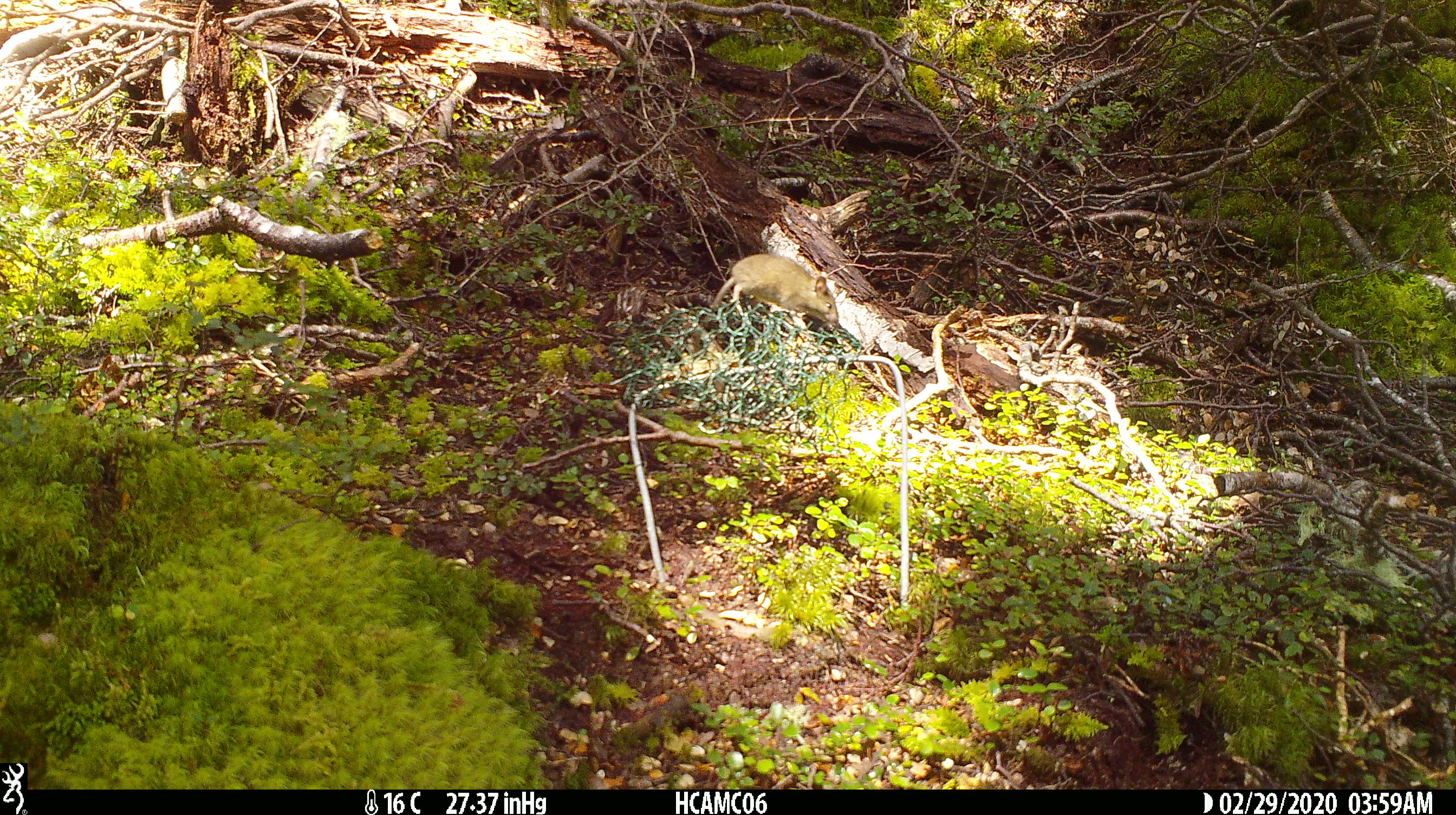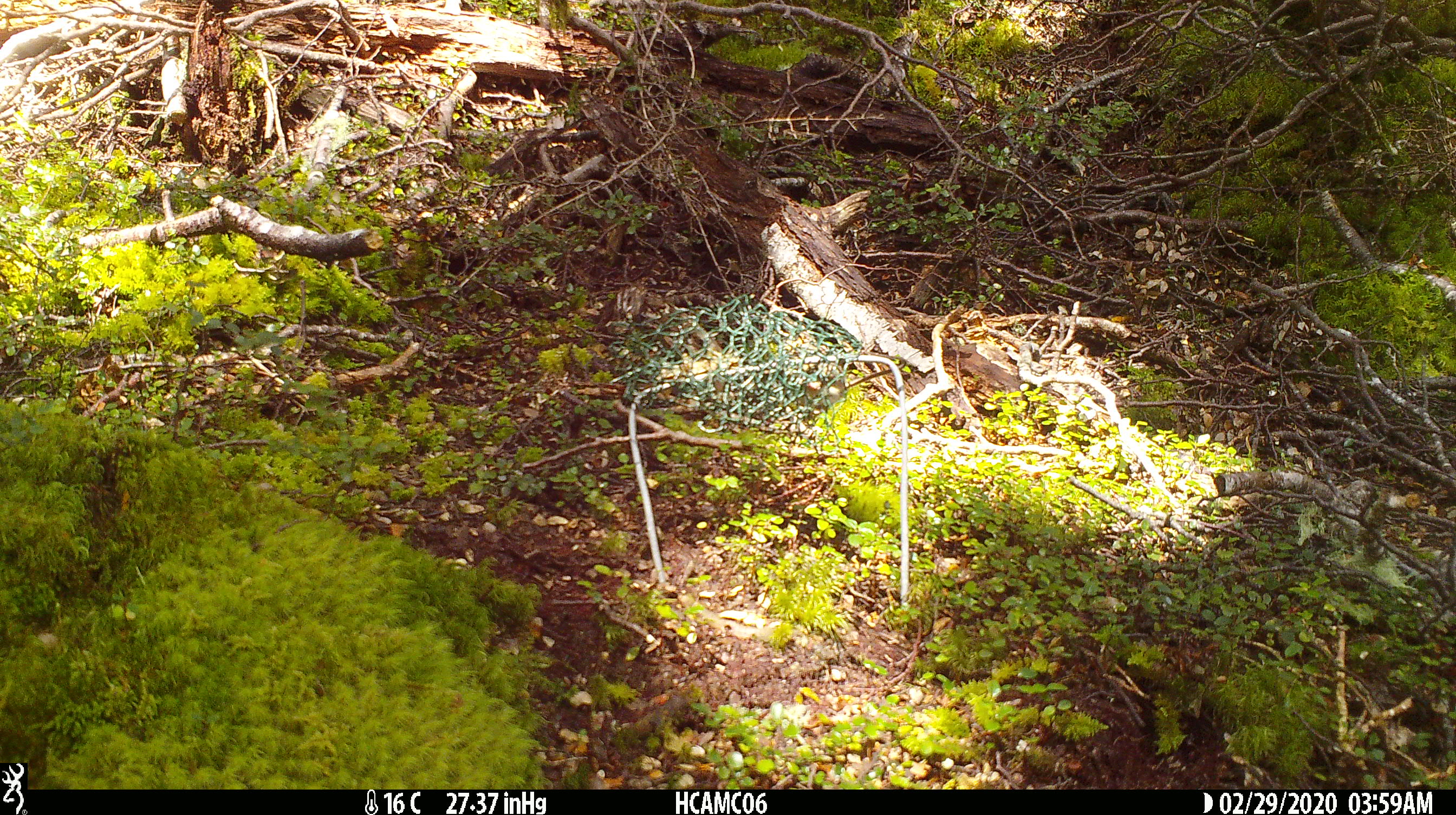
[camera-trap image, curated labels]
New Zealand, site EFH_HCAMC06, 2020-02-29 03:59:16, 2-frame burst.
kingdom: Animalia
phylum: Chordata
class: Mammalia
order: Rodentia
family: Muridae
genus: Mus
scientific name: Mus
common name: mouse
Mouse (Mus).